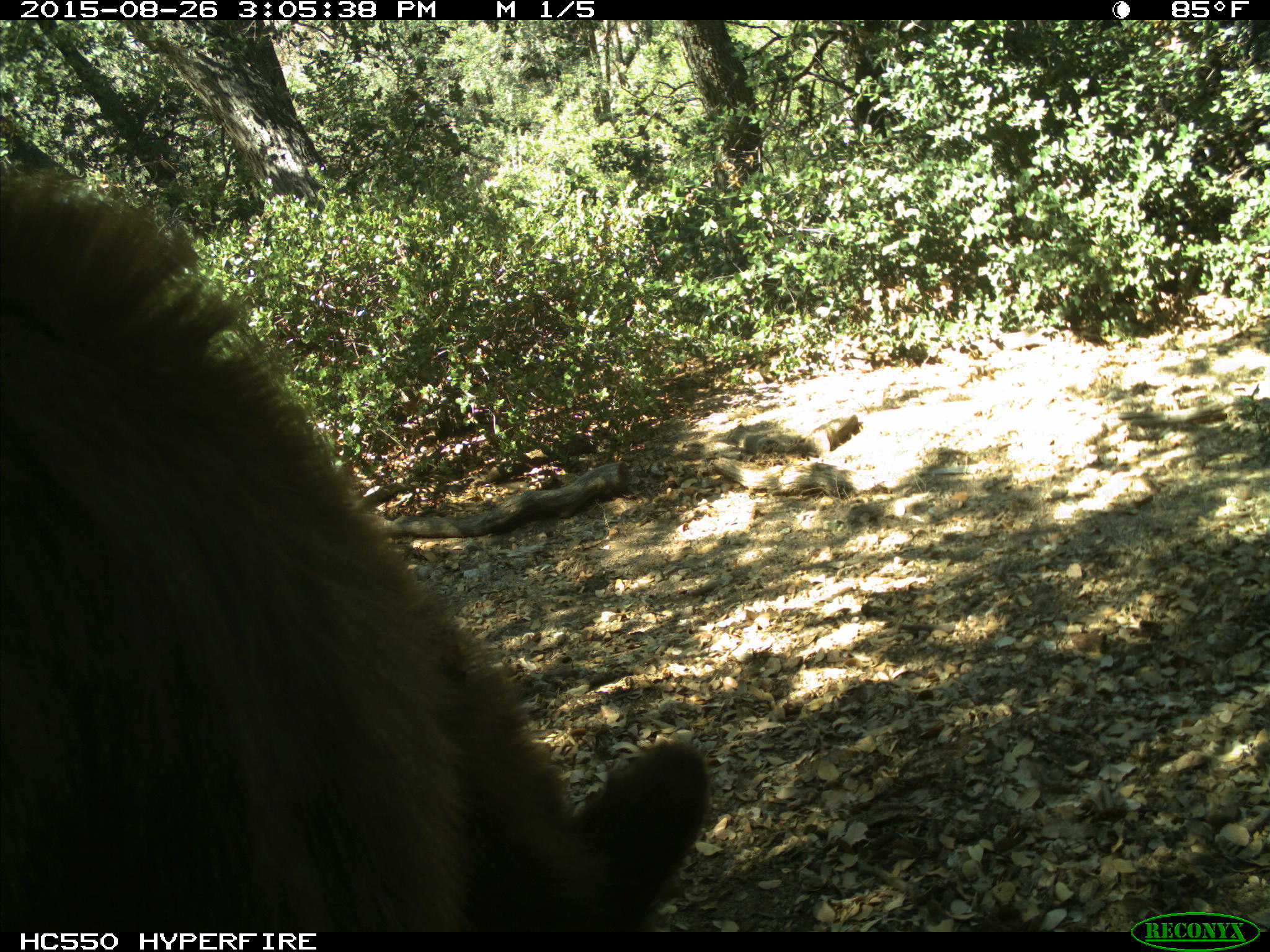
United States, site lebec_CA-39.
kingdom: Animalia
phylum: Chordata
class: Mammalia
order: Carnivora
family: Ursidae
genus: Ursus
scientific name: Ursus americanus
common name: american black bear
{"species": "Ursus americanus (american black bear)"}